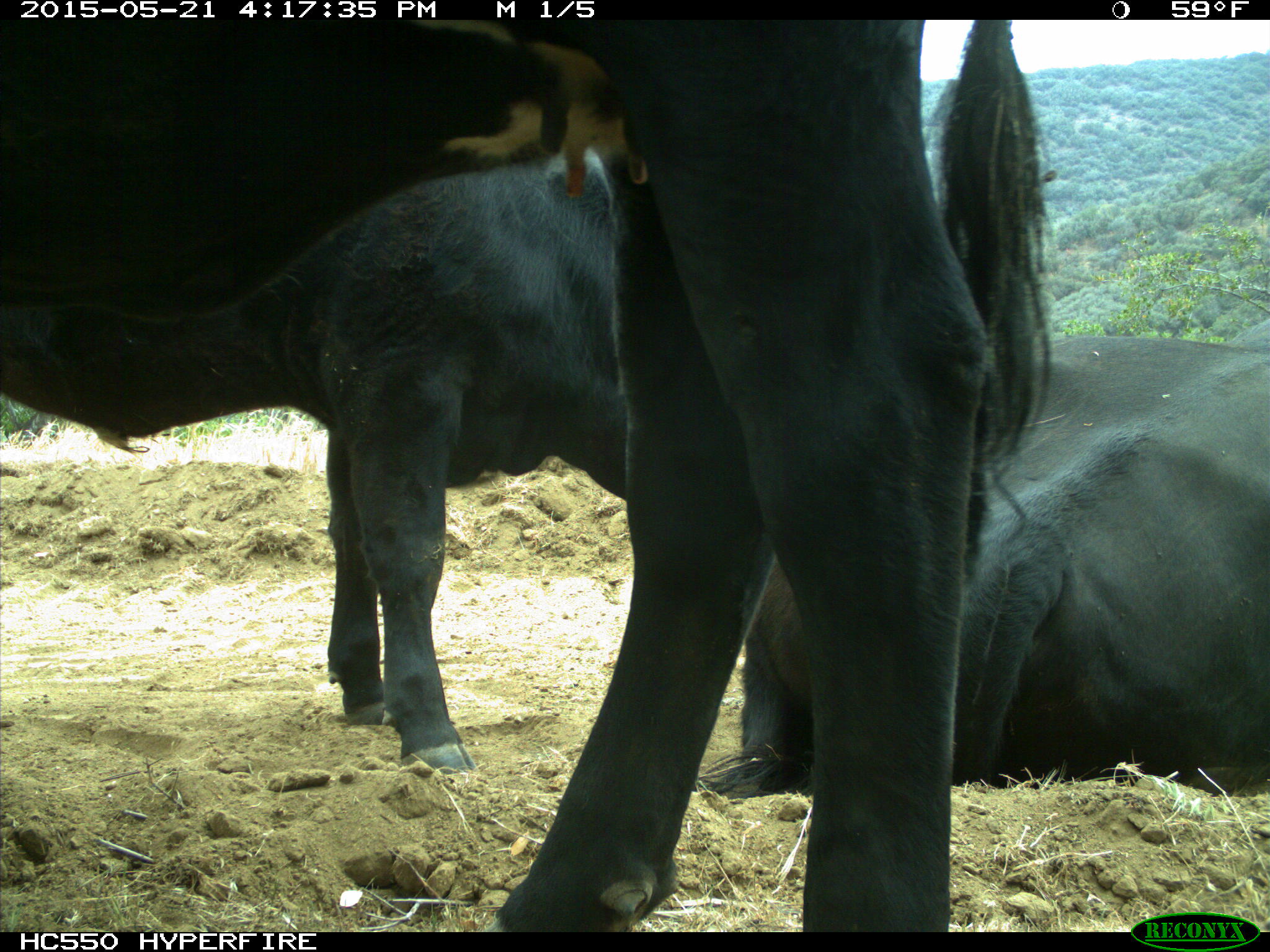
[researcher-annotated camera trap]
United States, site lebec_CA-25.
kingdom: Animalia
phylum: Chordata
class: Mammalia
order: Artiodactyla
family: Bovidae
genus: Bos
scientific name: Bos taurus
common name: domestic cow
Bos taurus (domestic cow).